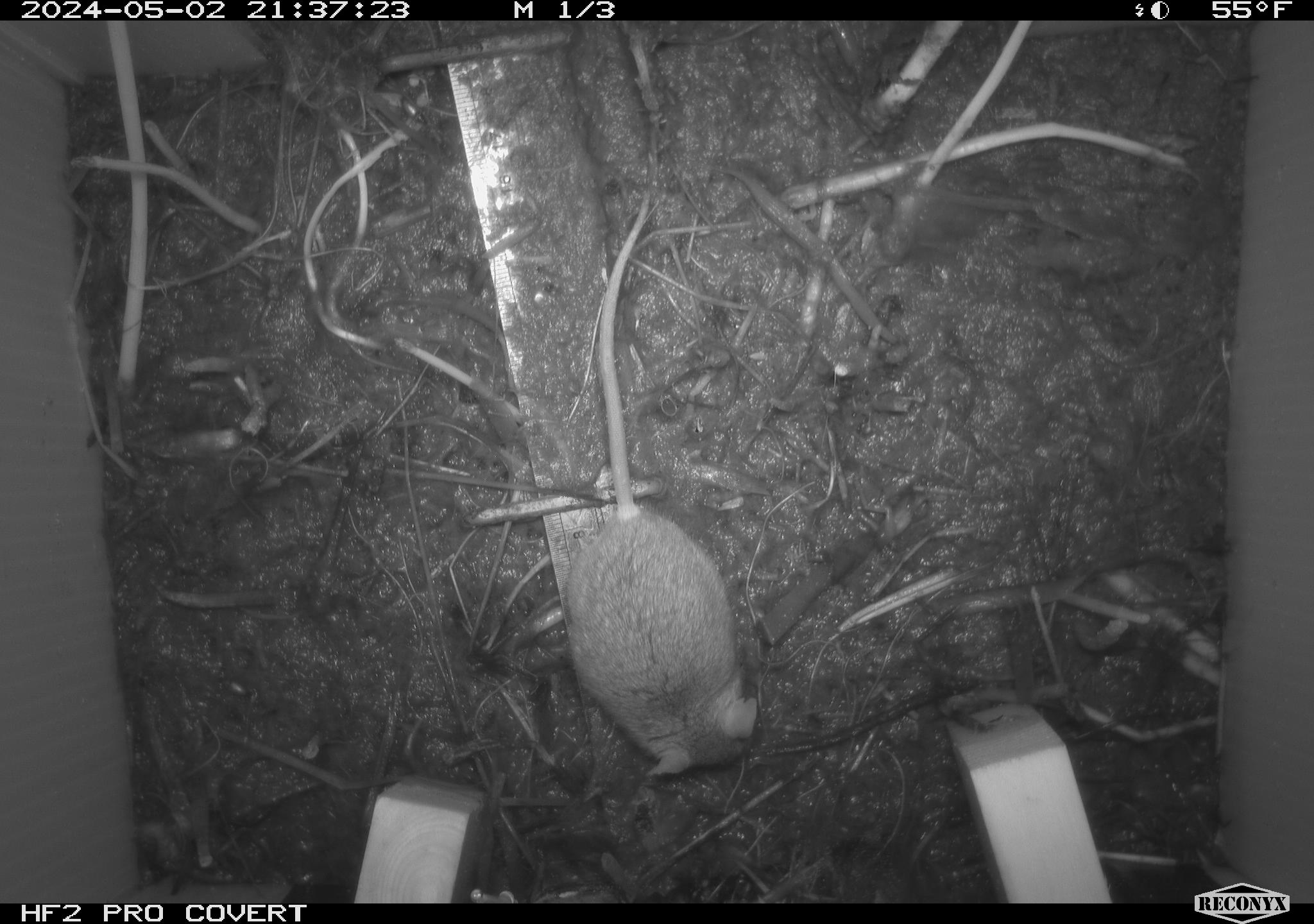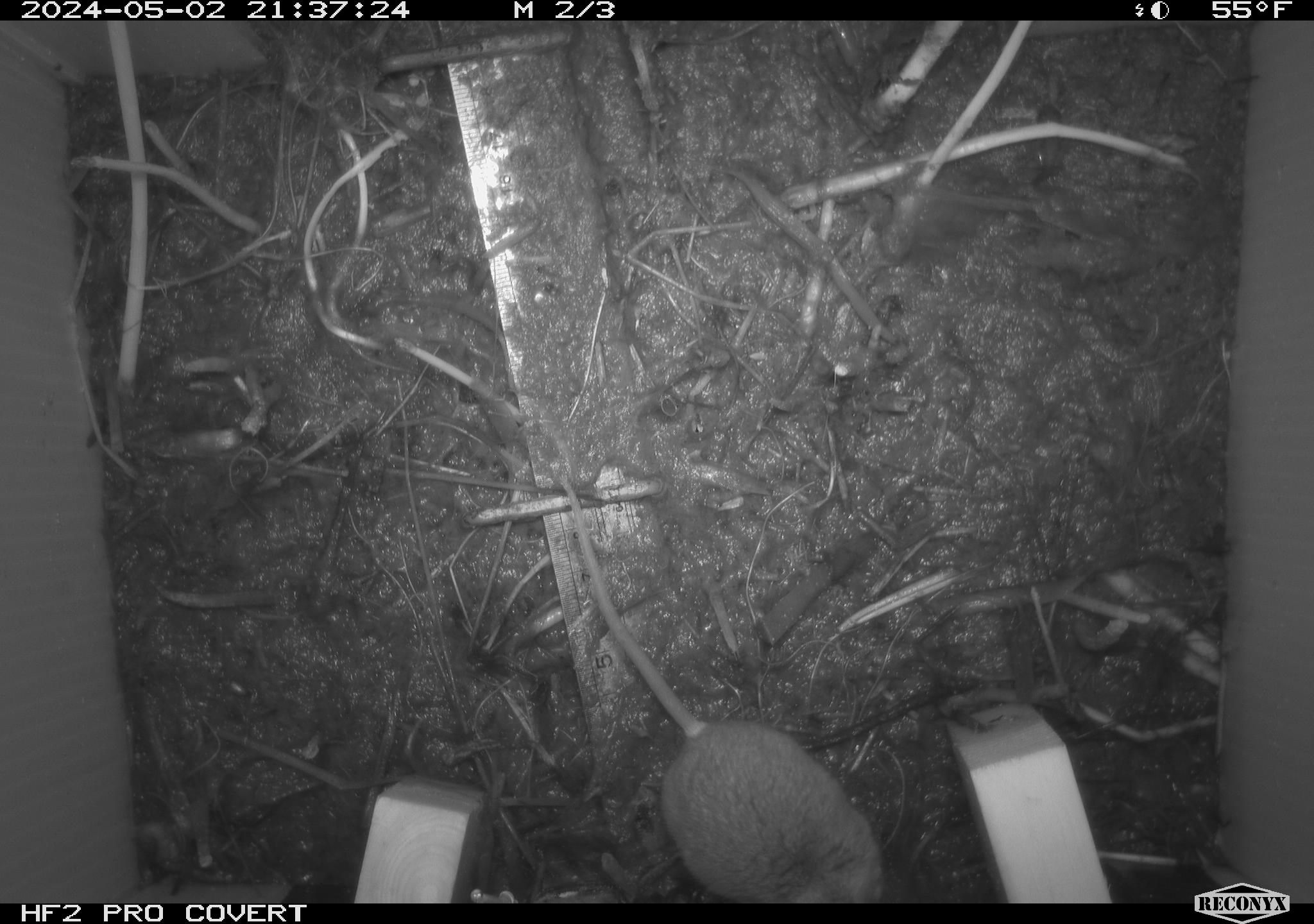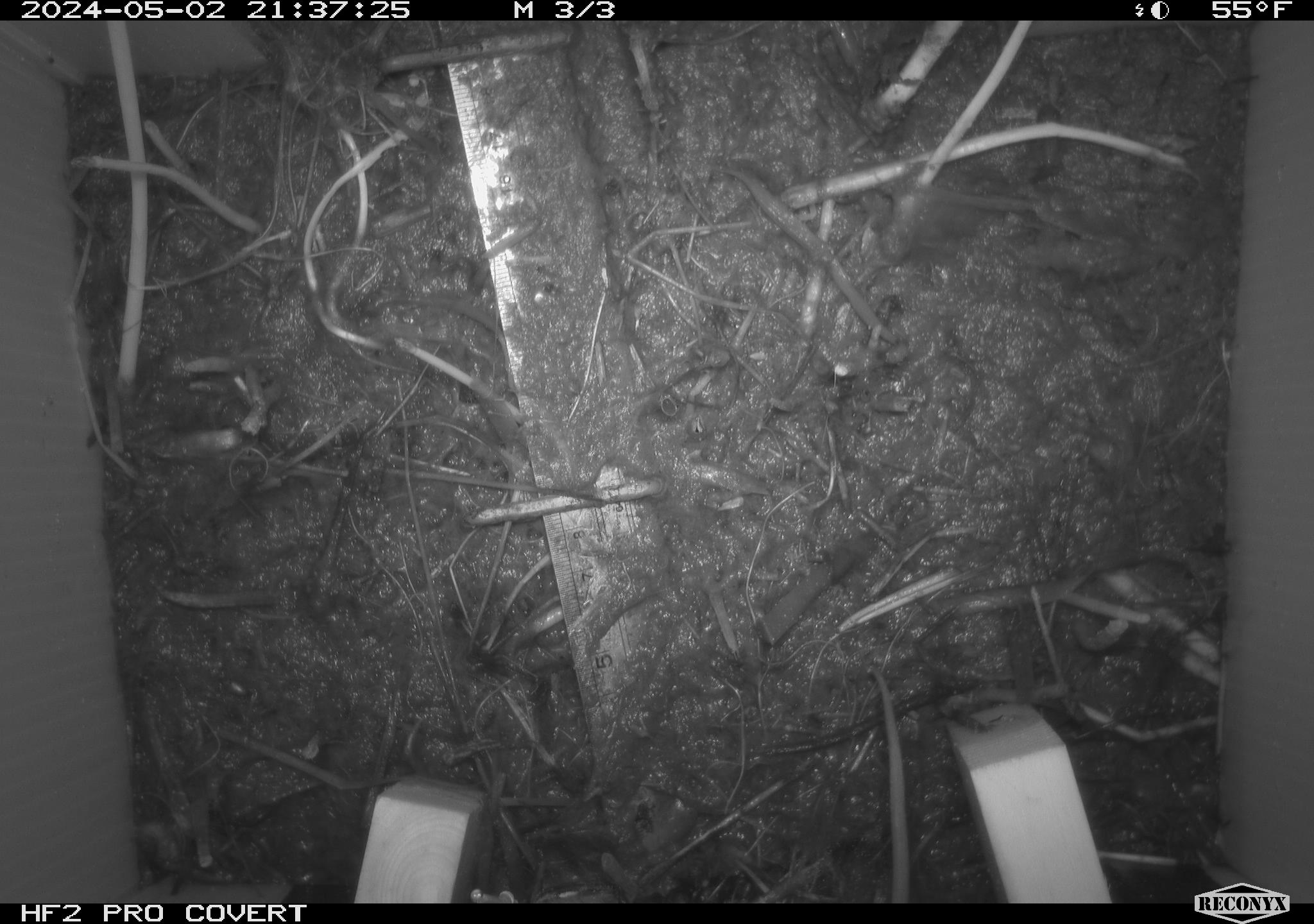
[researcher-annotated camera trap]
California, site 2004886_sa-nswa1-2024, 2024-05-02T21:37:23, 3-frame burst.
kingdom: Animalia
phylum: Chordata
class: Mammalia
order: Rodentia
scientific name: Rodentia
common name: mouse species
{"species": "mouse species (Rodentia)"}